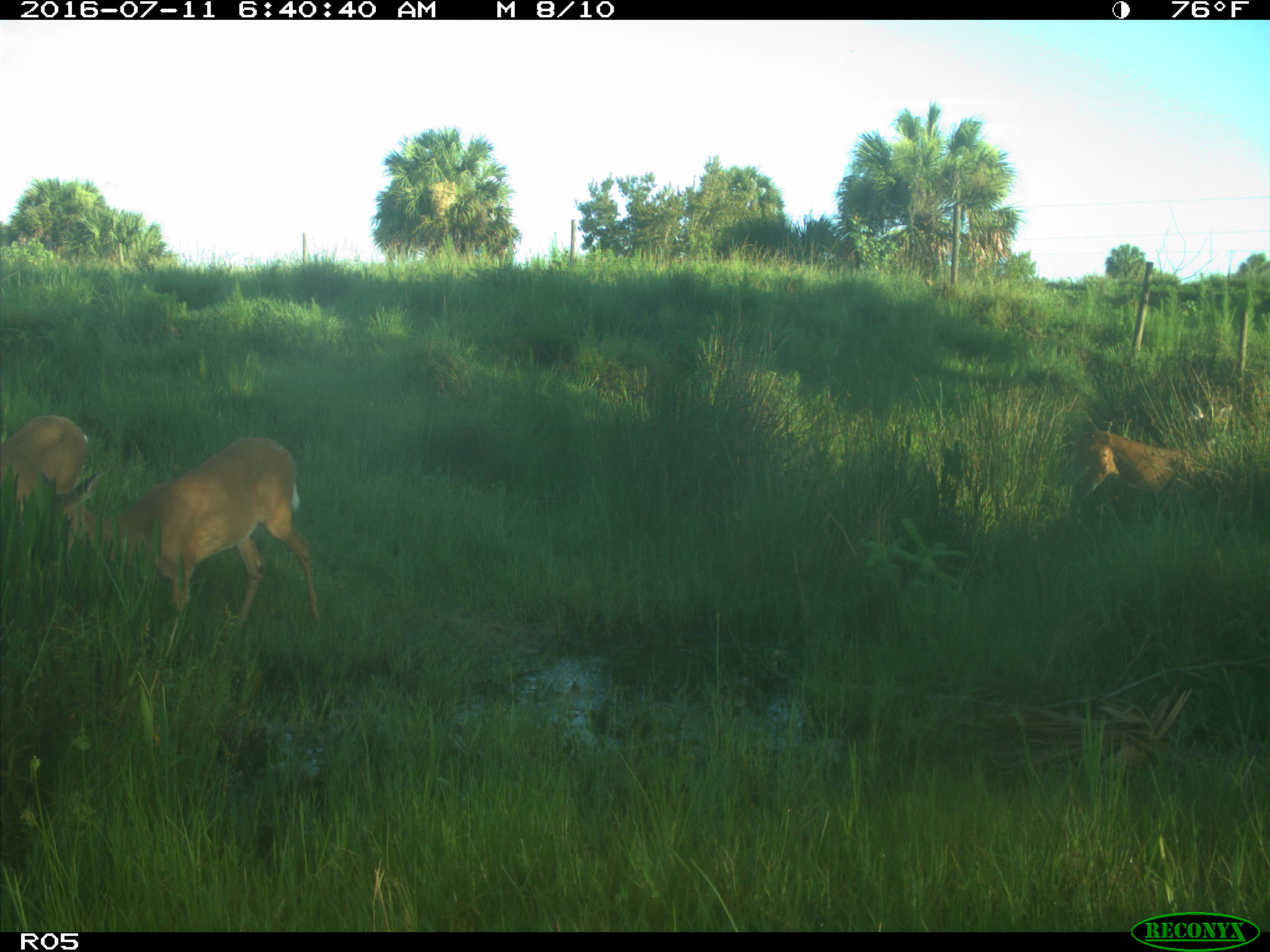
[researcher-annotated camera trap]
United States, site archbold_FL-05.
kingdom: Animalia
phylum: Chordata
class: Mammalia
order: Artiodactyla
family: Cervidae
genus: Odocoileus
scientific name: Odocoileus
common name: deer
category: unidentified deer